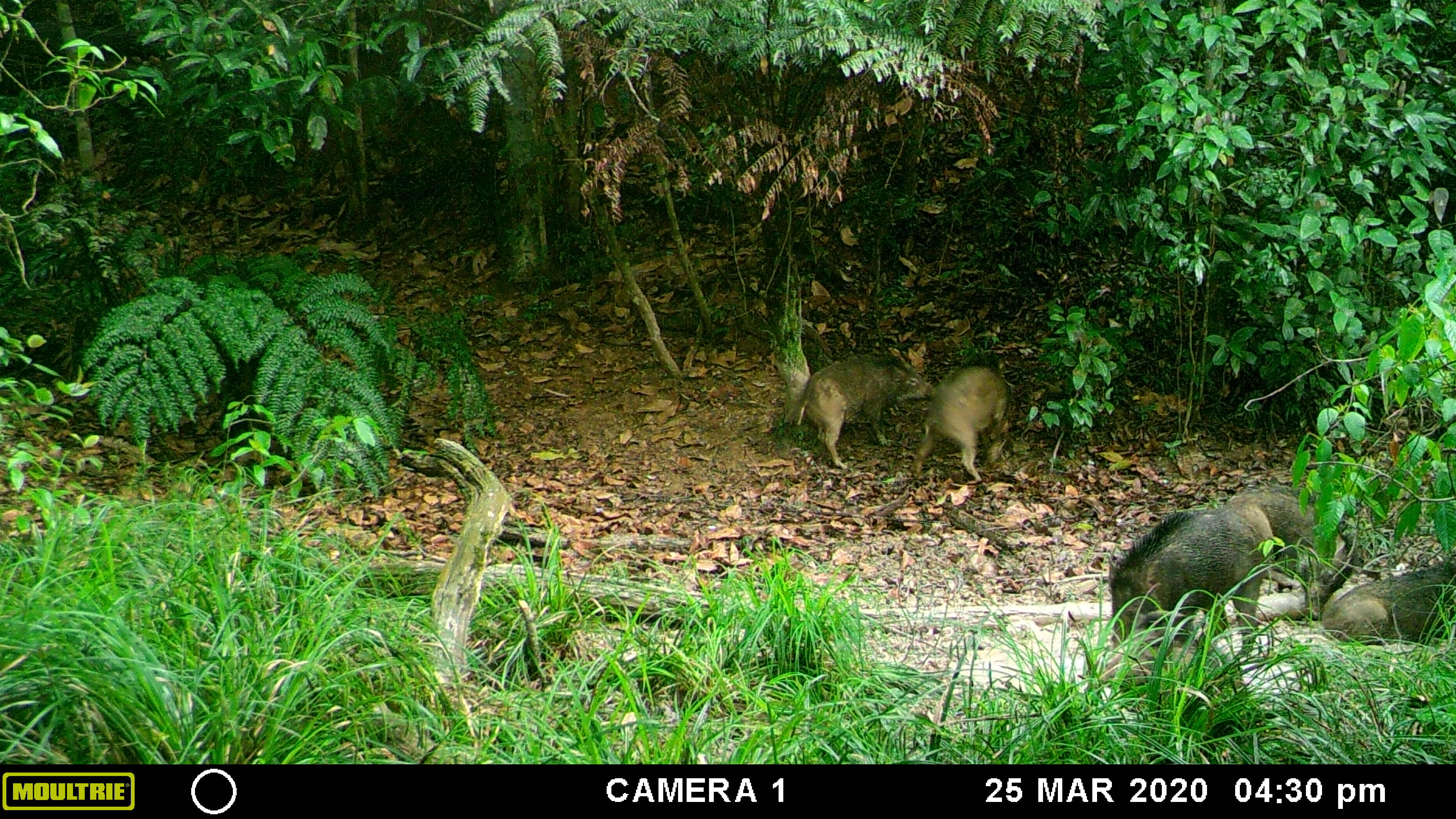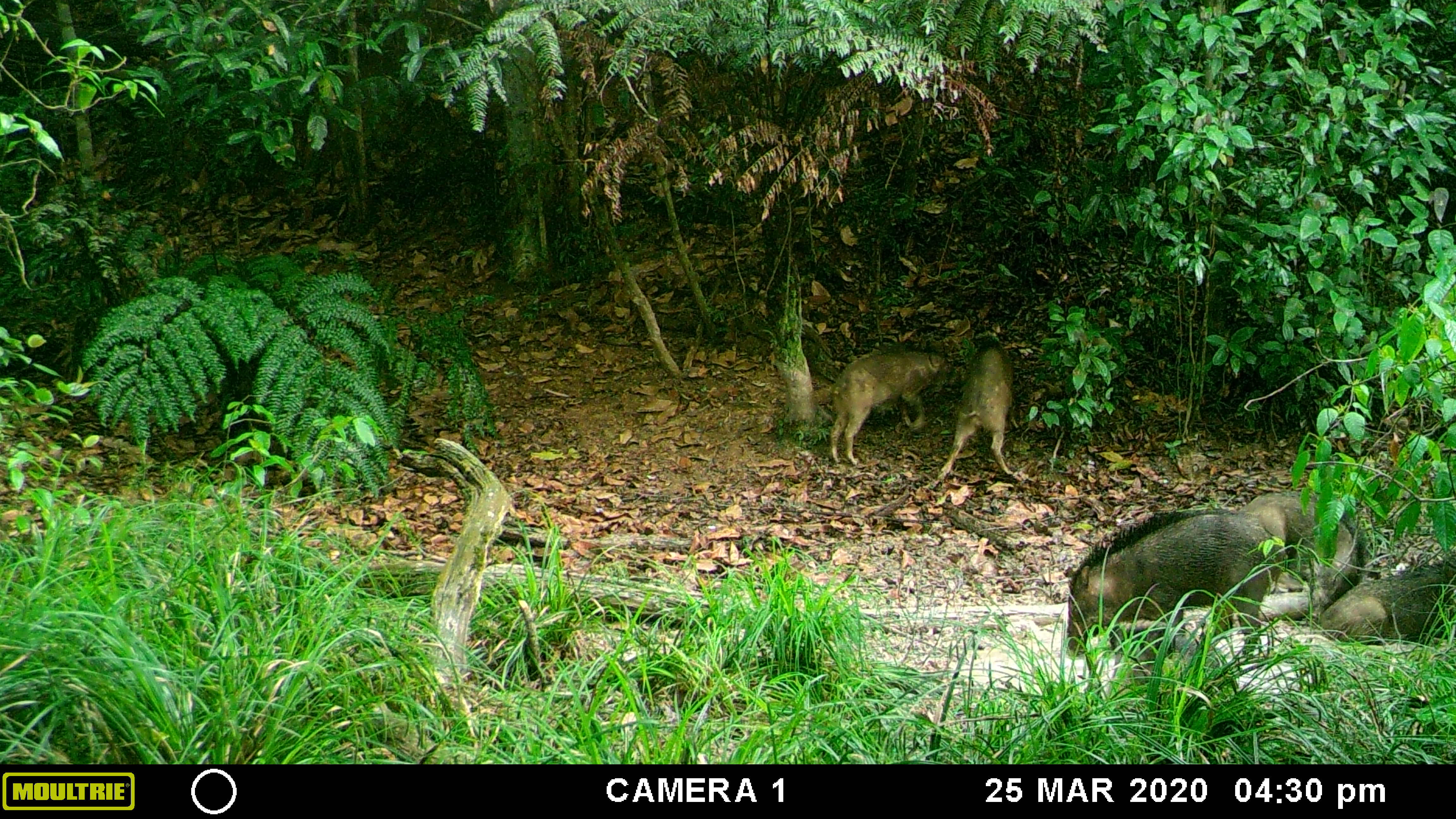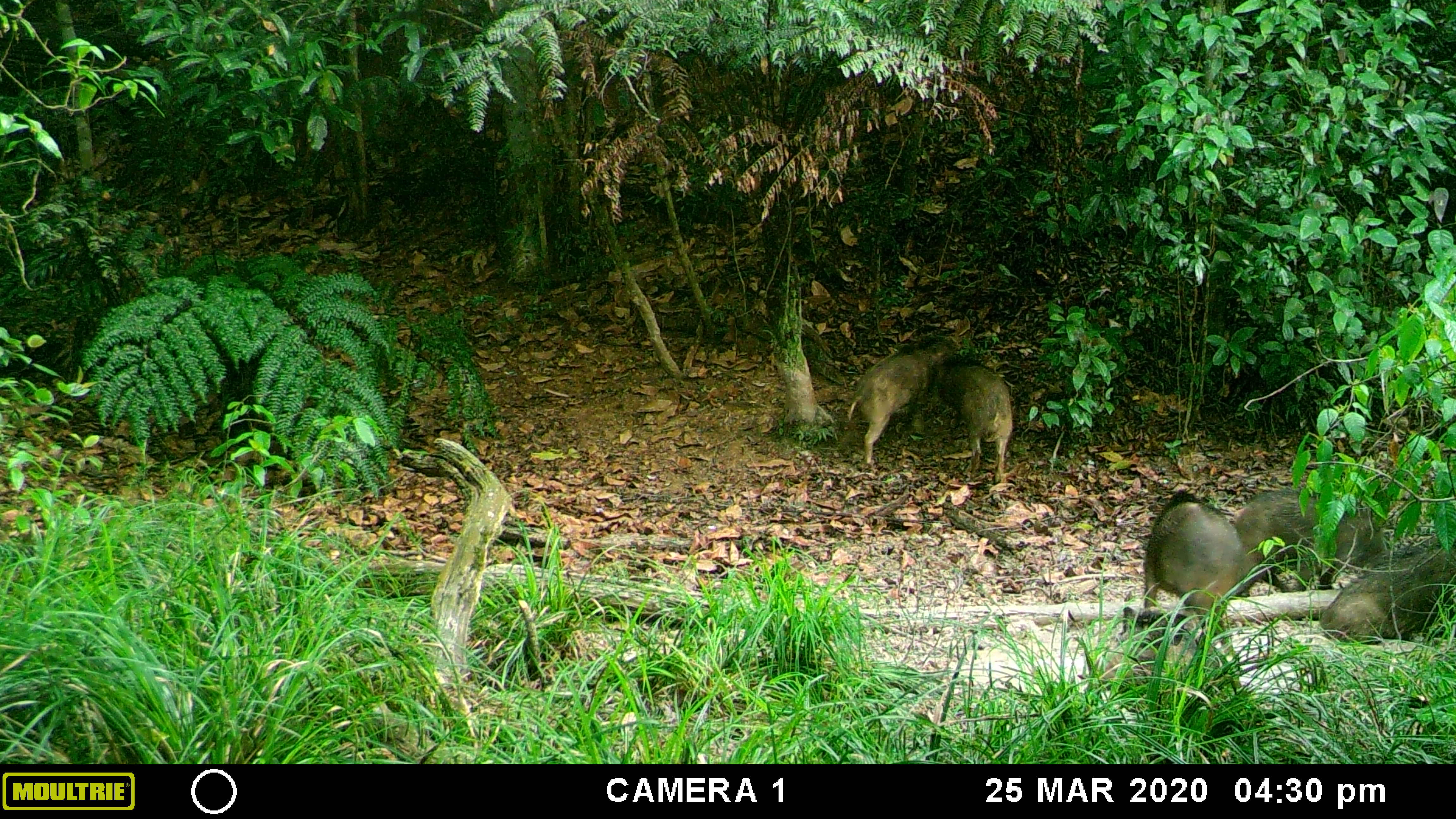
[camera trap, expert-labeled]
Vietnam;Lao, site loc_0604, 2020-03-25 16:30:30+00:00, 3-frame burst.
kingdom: Animalia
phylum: Chordata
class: Mammalia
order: Artiodactyla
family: Suidae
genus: Sus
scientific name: Sus scrofa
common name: eurasian wild pig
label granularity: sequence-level